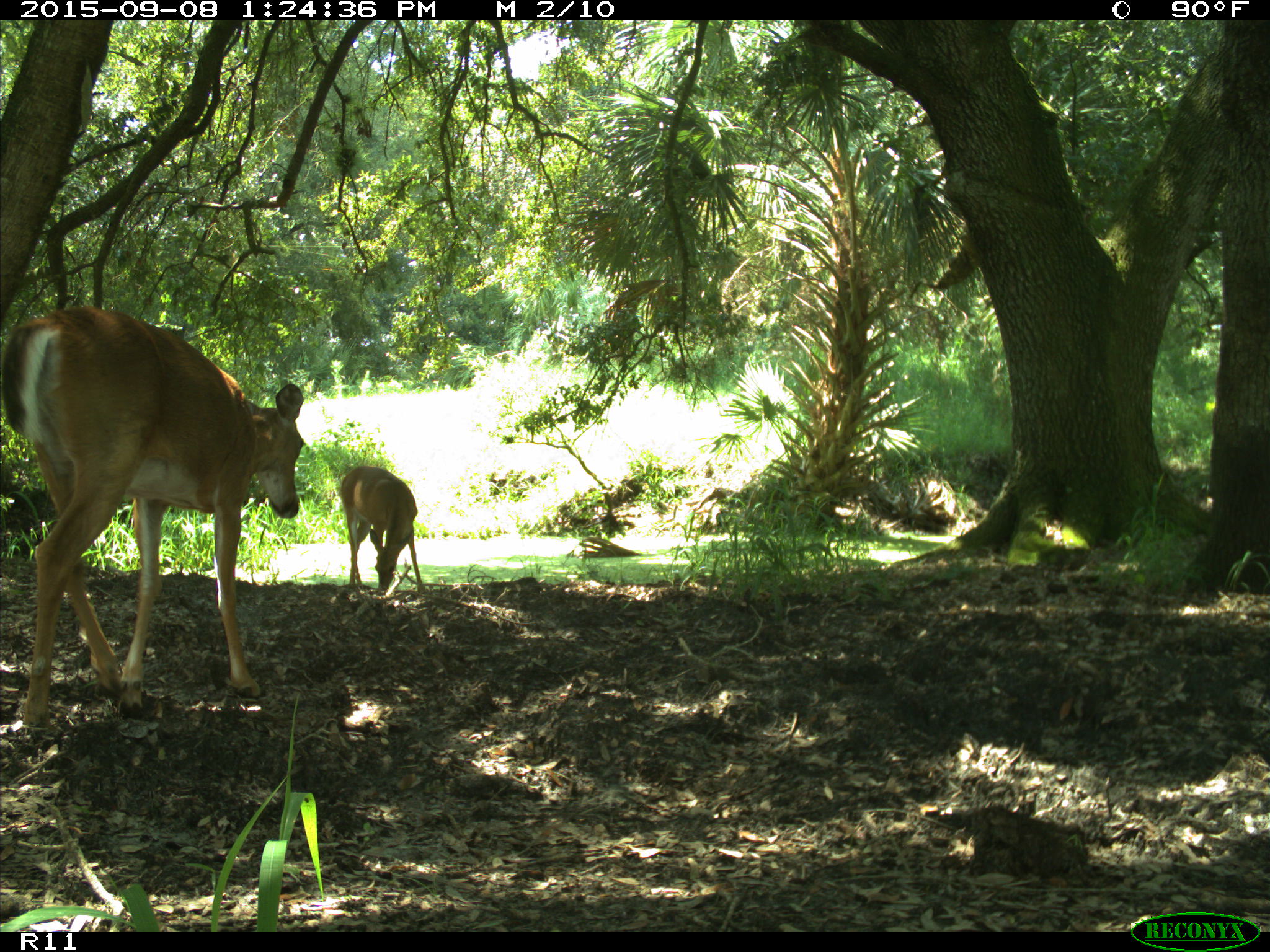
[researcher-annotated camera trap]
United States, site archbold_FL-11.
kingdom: Animalia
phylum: Chordata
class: Mammalia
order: Artiodactyla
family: Cervidae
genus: Odocoileus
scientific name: Odocoileus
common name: deer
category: unidentified deer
Unidentified deer (deer) (Odocoileus).